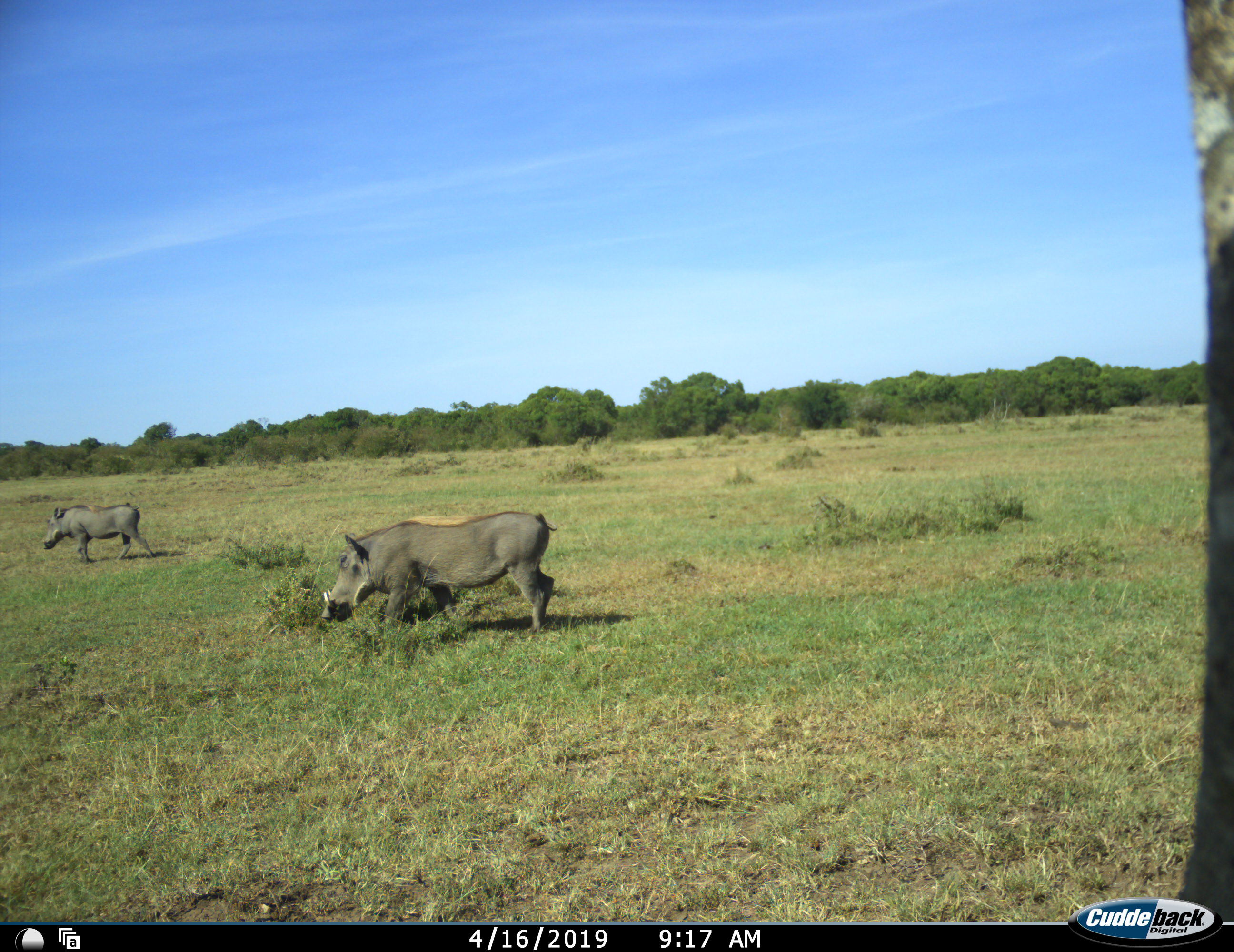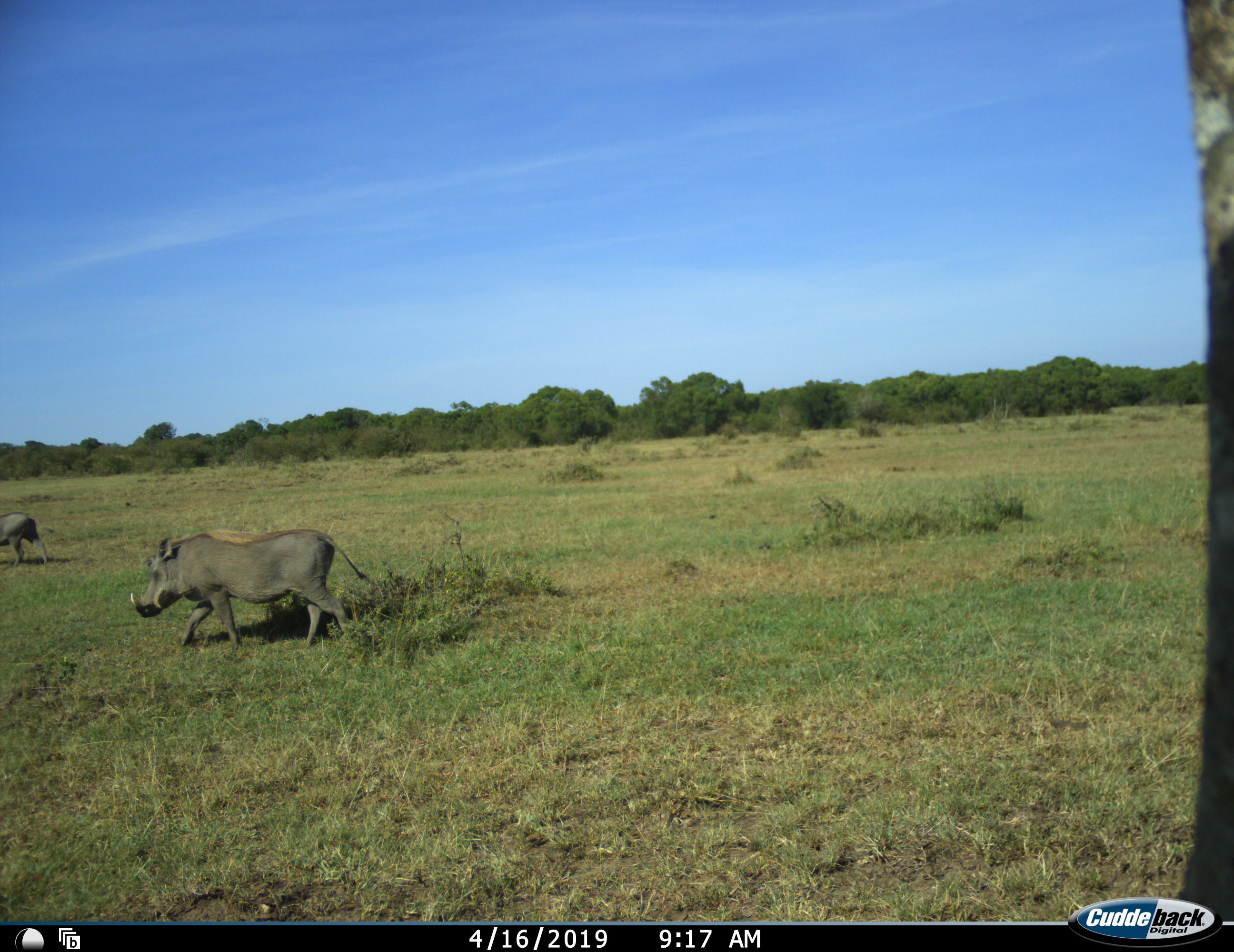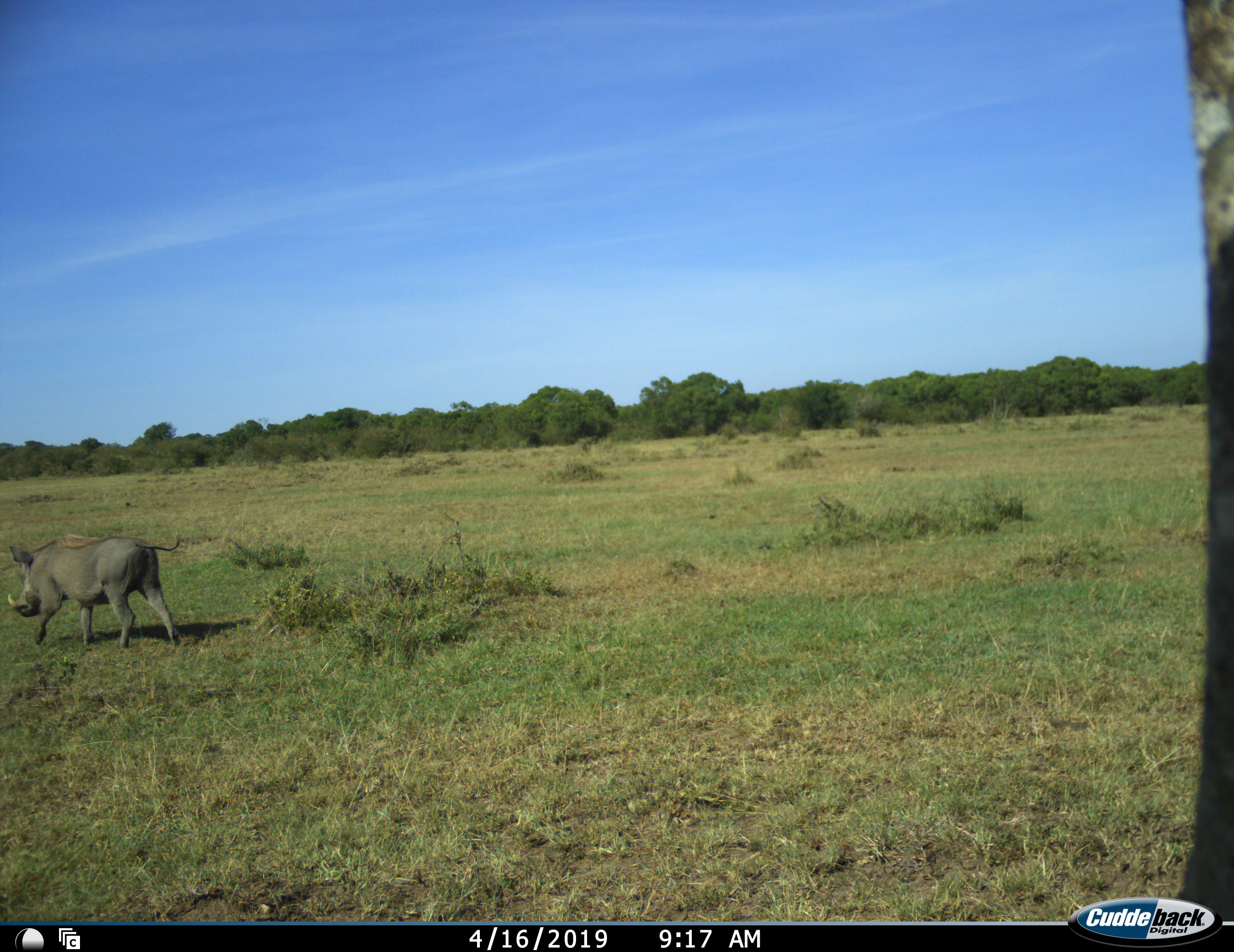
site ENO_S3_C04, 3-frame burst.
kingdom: Animalia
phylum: Chordata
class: Mammalia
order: Artiodactyla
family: Suidae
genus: Phacochoerus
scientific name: Phacochoerus africanus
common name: warthog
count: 2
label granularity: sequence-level